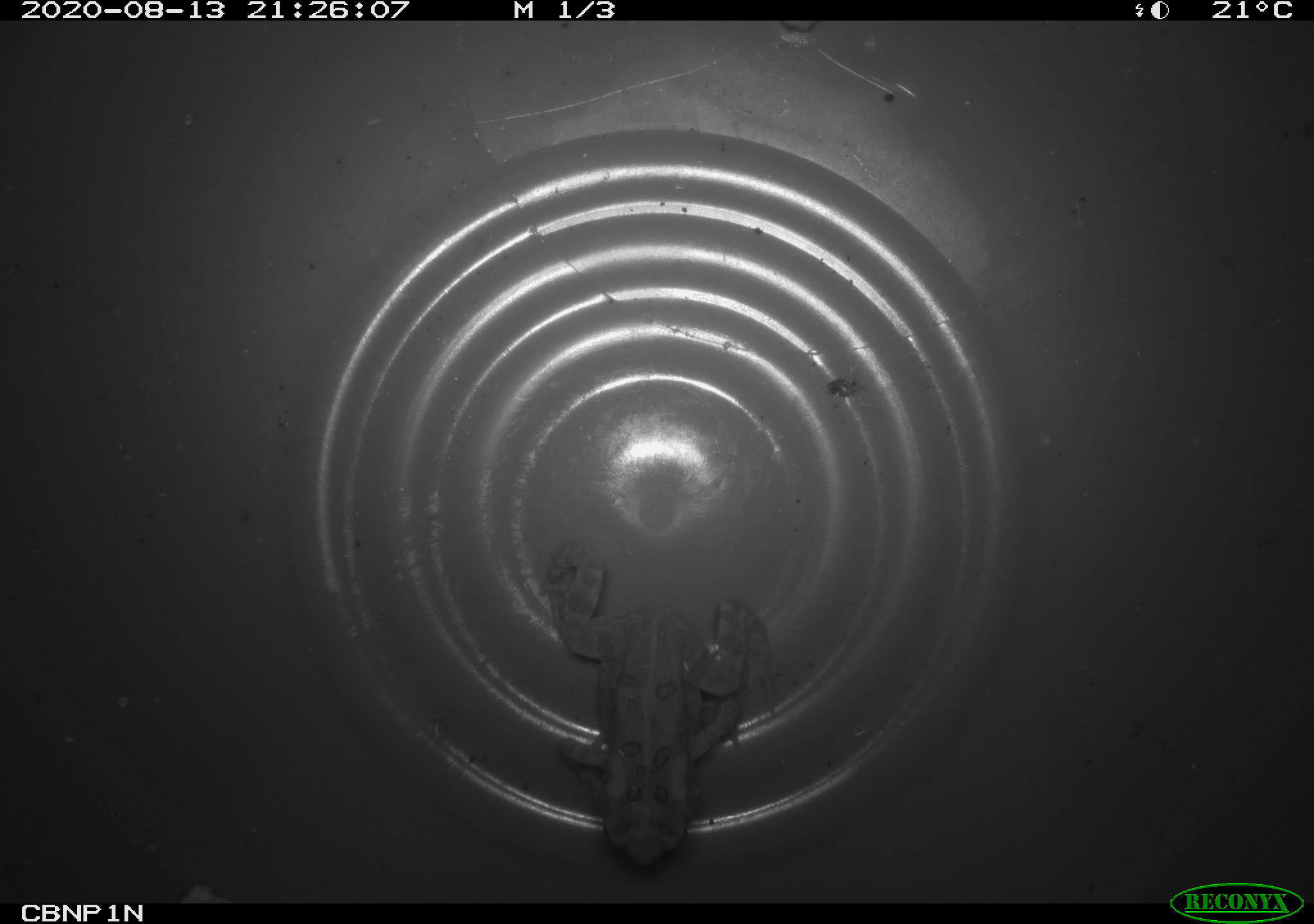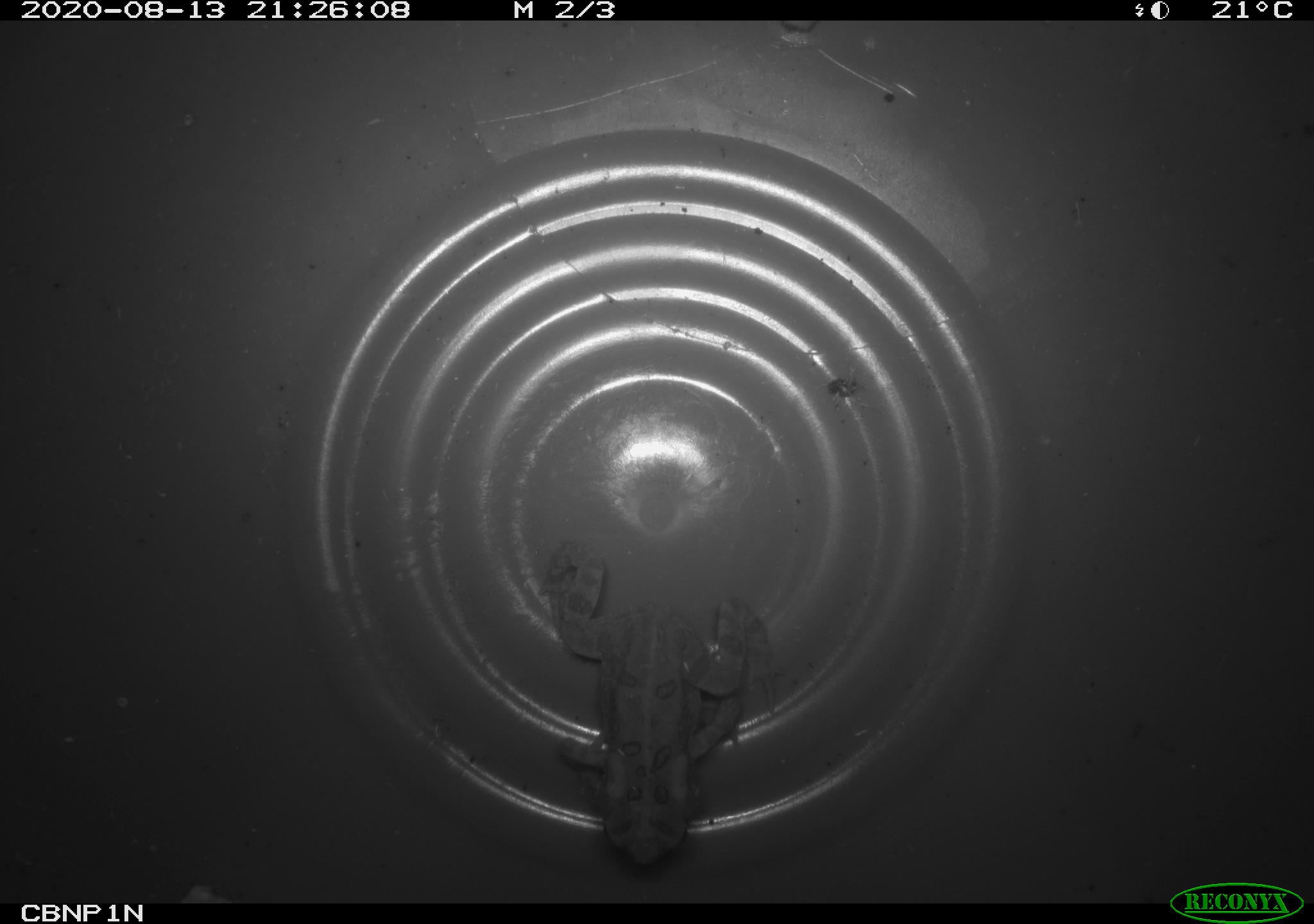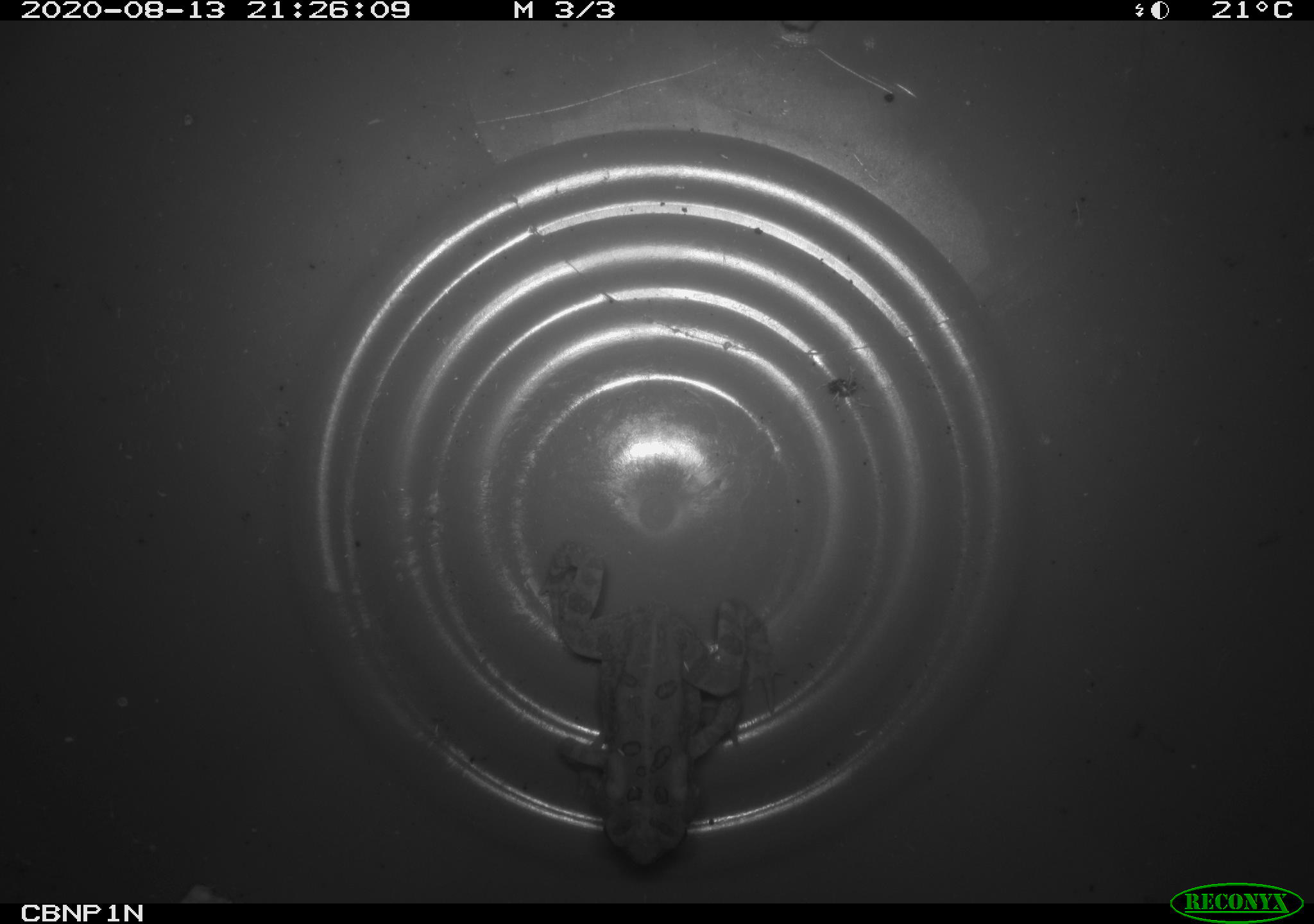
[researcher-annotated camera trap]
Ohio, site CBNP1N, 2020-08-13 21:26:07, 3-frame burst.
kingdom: Animalia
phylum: Chordata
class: Amphibia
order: Anura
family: Bufonidae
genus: Anaxyrus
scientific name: Anaxyrus americanus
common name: american toad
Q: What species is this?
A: American toad (Anaxyrus americanus).